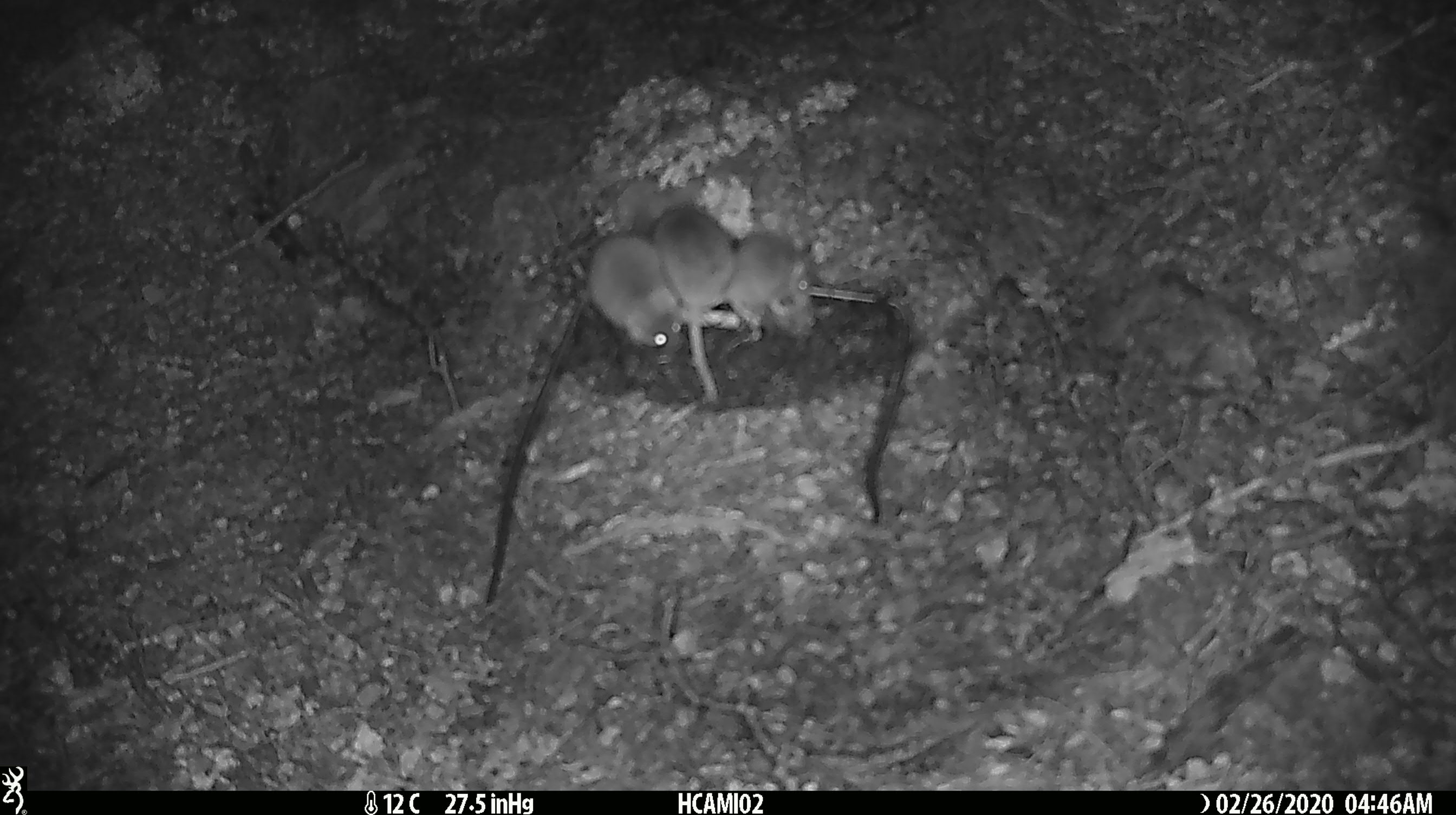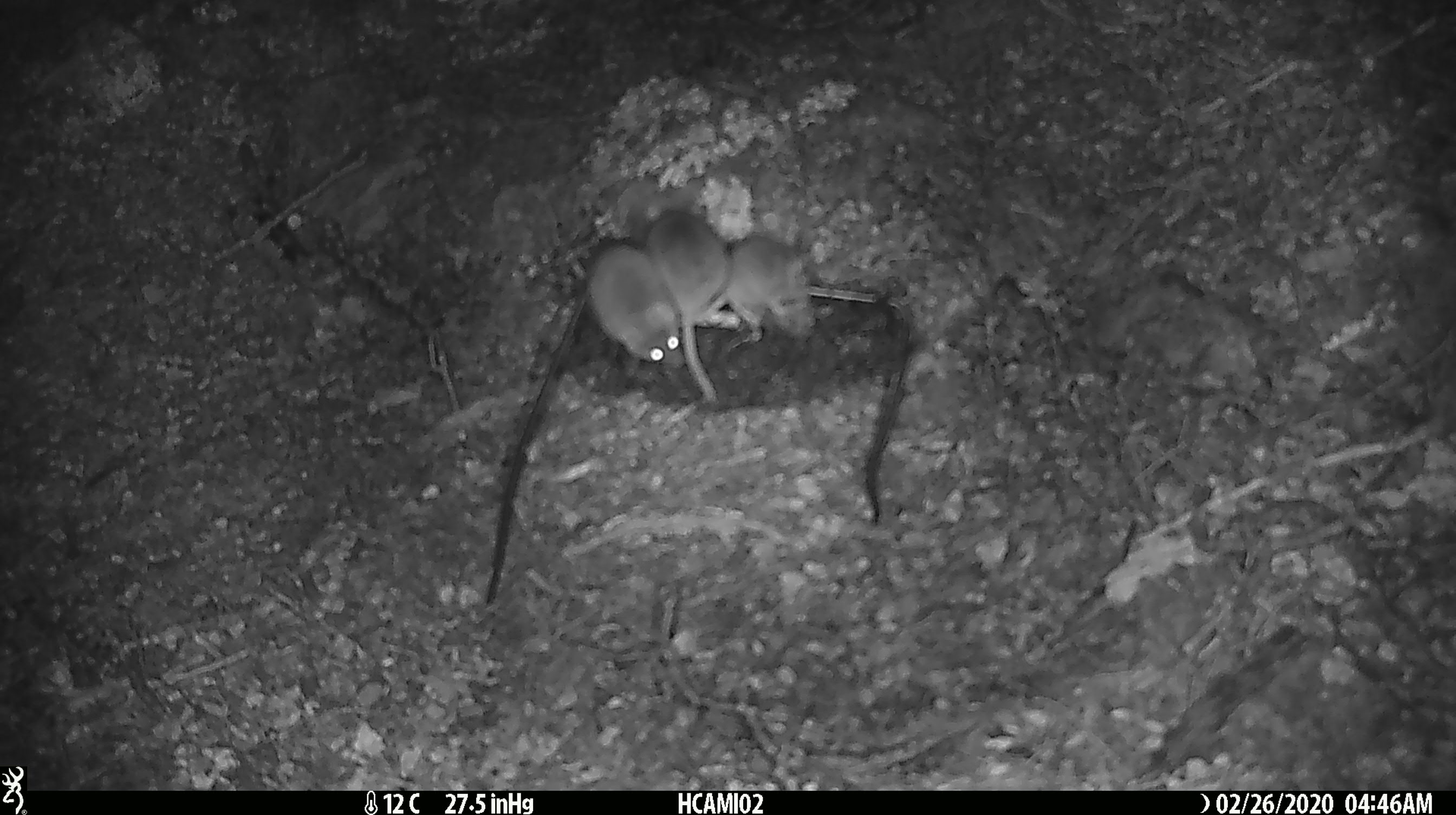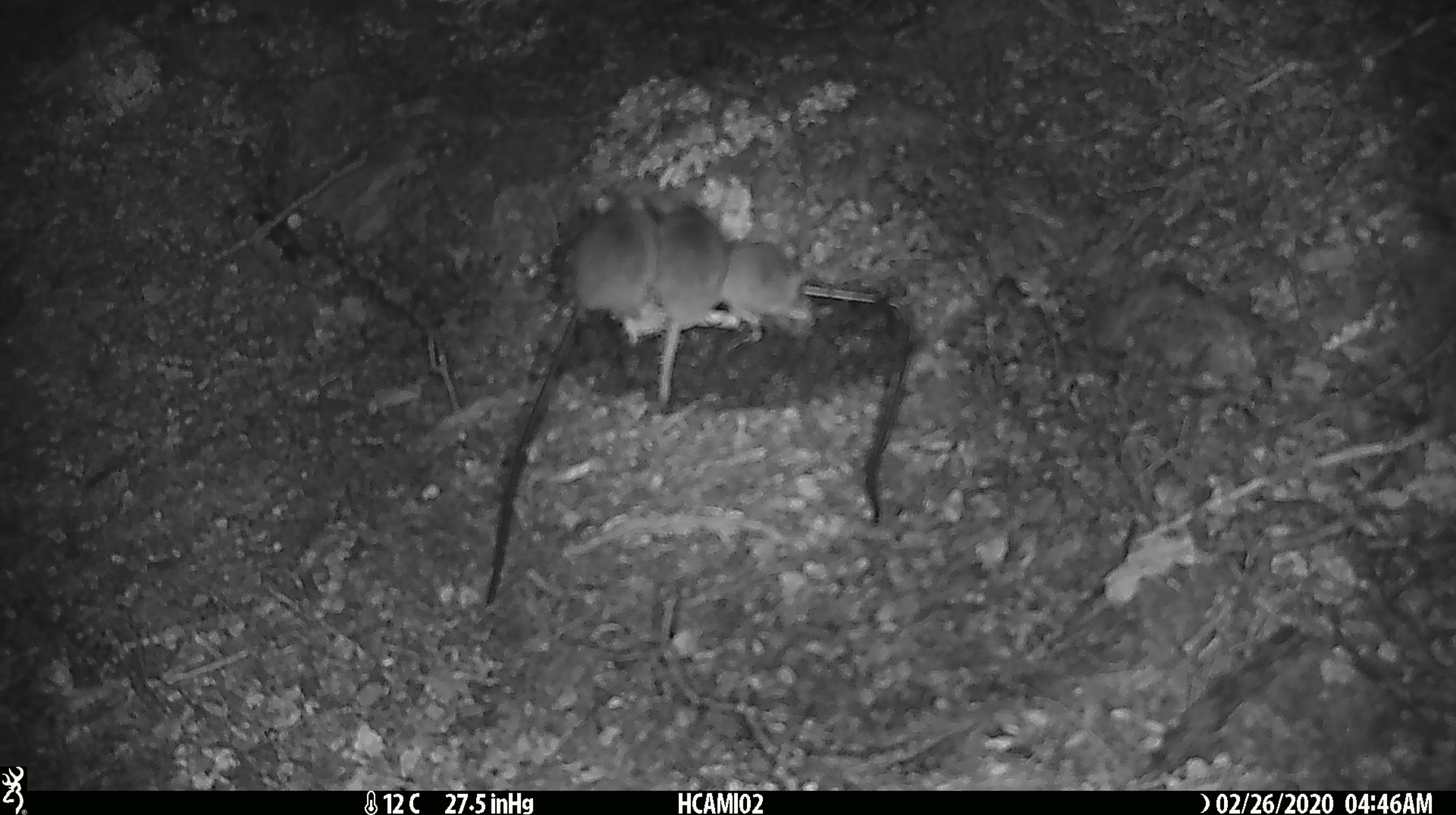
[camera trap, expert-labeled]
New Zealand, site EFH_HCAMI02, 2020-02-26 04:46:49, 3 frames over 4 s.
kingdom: Animalia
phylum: Chordata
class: Mammalia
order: Rodentia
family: Muridae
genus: Mus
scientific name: Mus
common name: mouse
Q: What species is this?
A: Mouse (Mus).